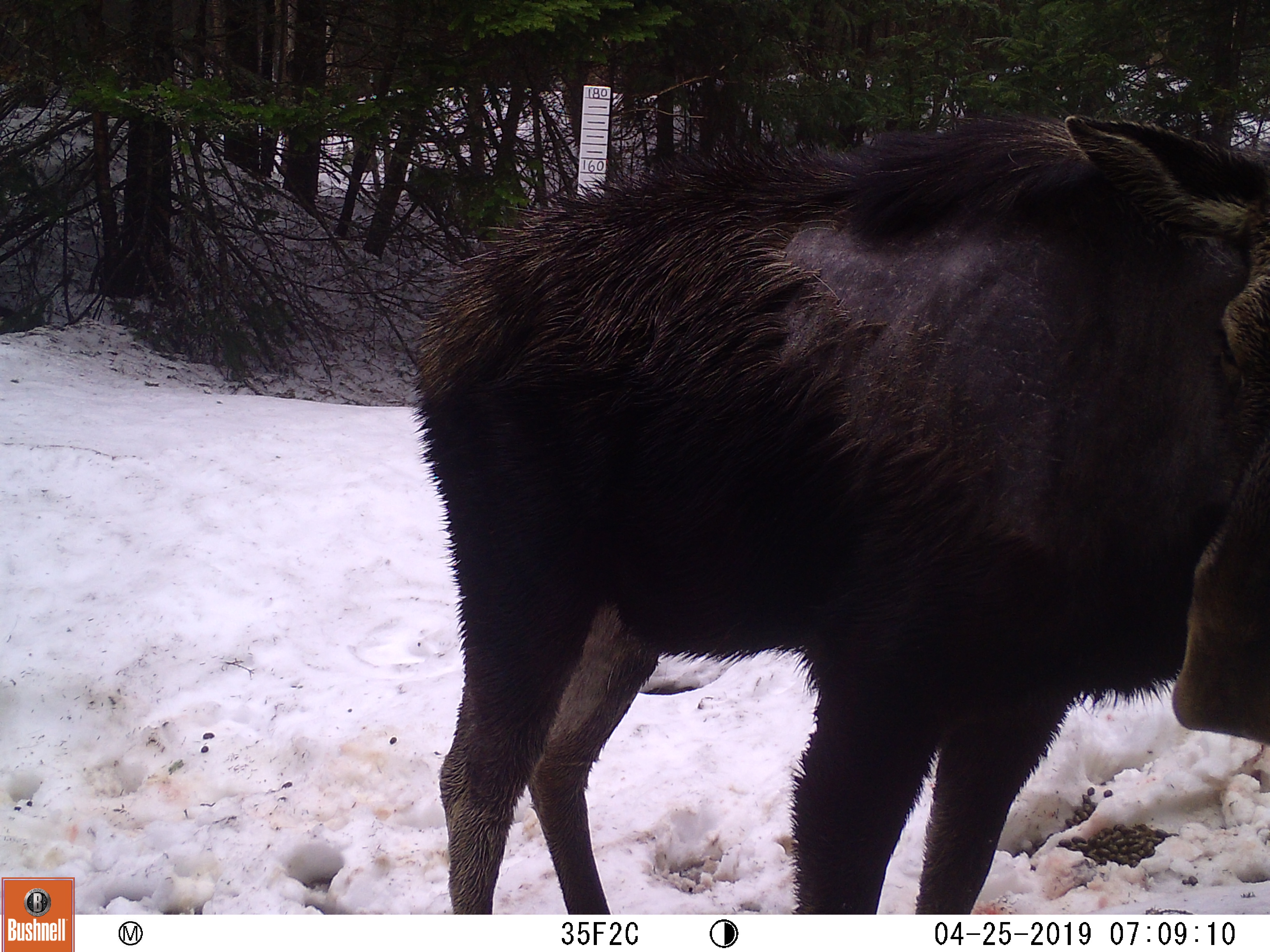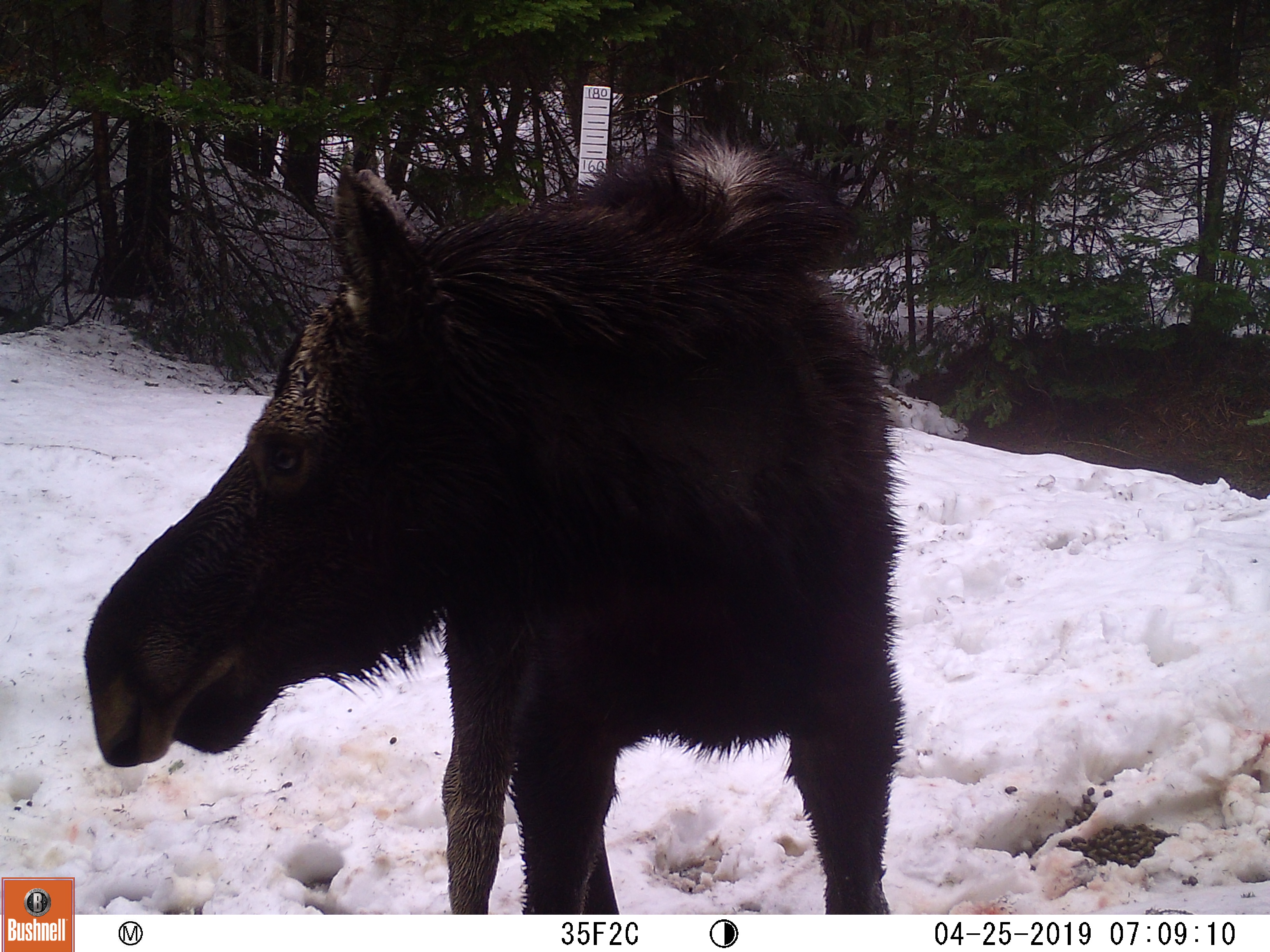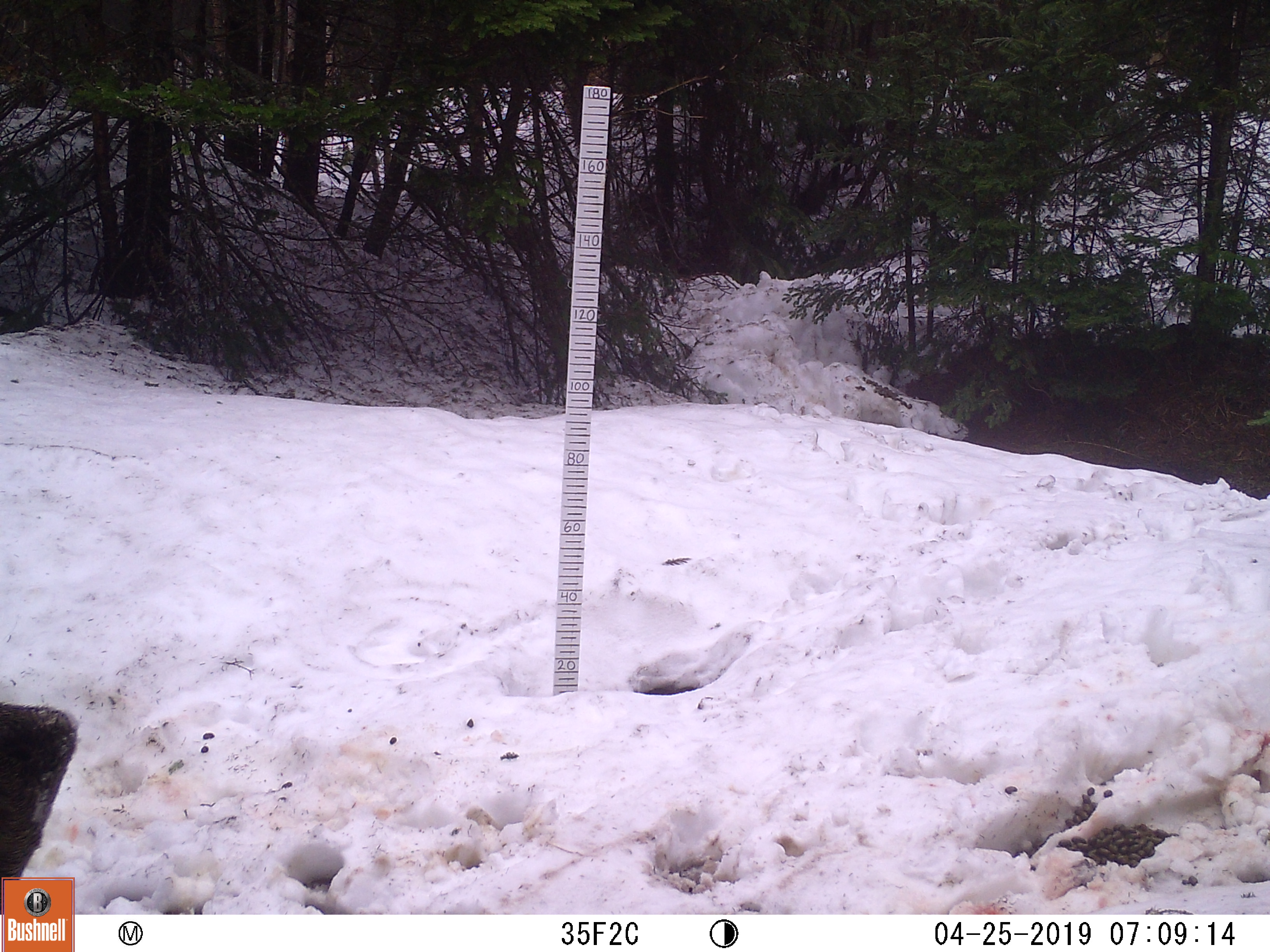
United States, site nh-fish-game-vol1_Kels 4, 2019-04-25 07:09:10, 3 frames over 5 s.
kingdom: Animalia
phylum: Chordata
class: Mammalia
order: Artiodactyla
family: Cervidae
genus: Alces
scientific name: Alces alces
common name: moose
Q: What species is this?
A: Moose (Alces alces).